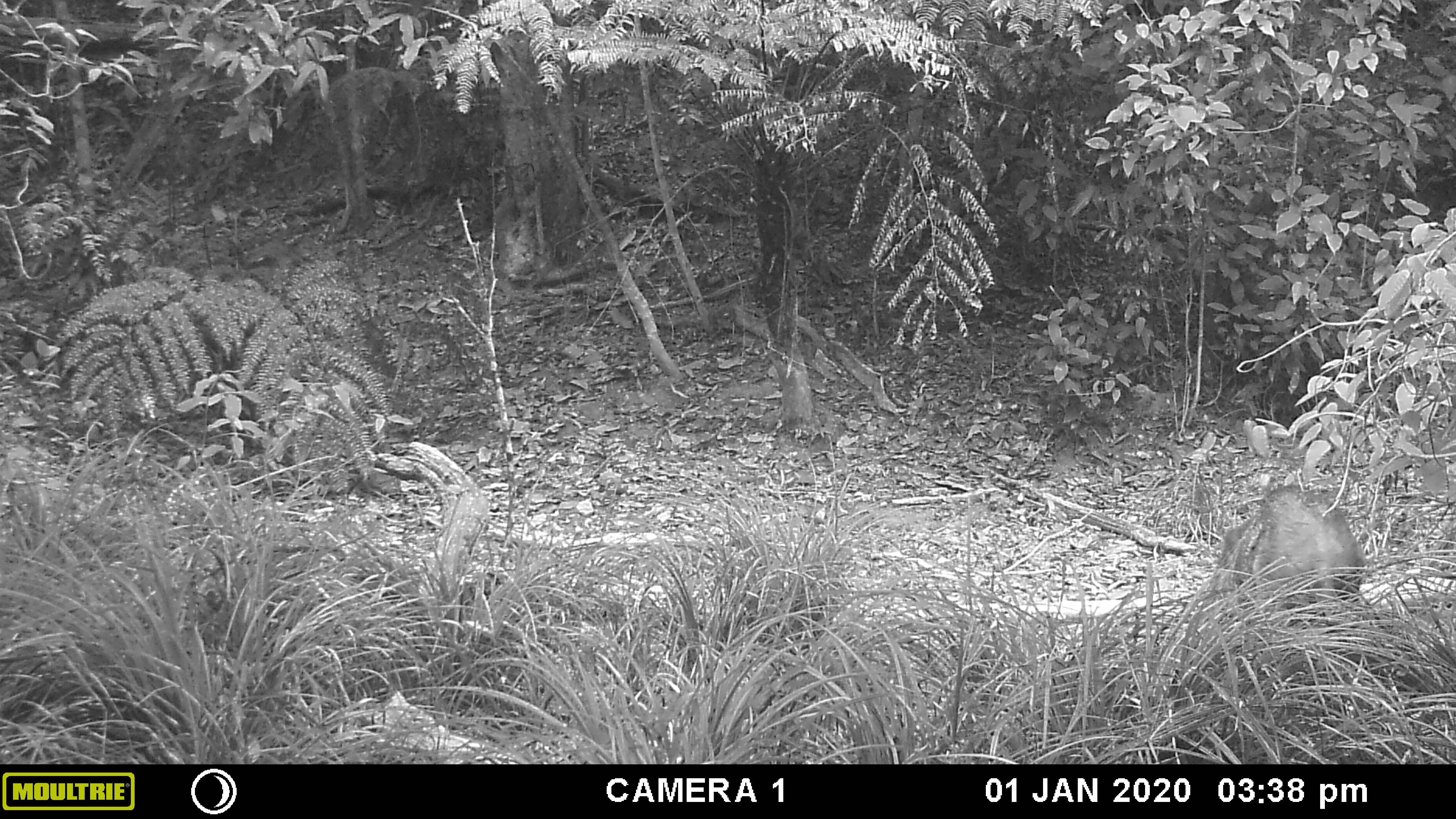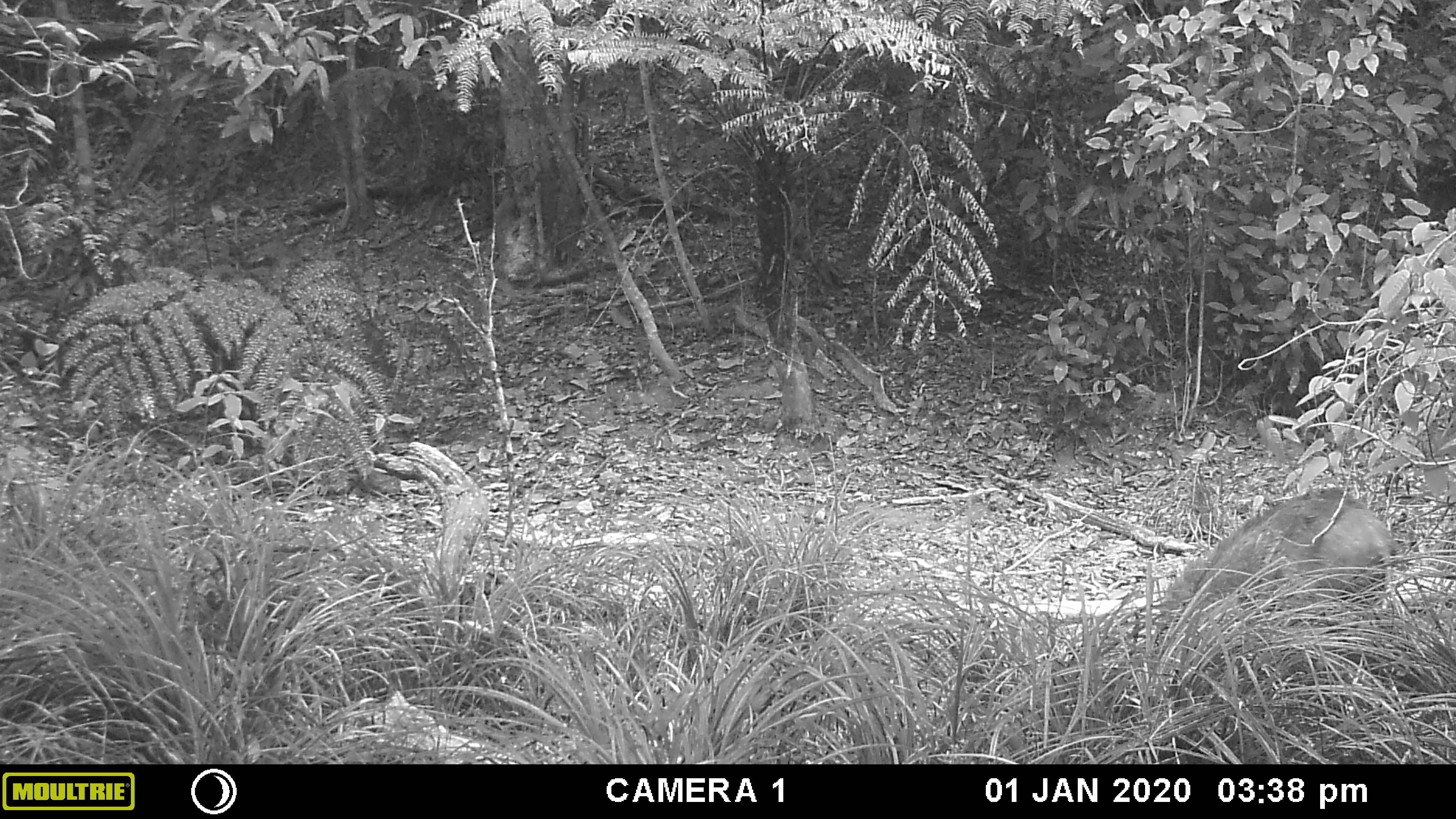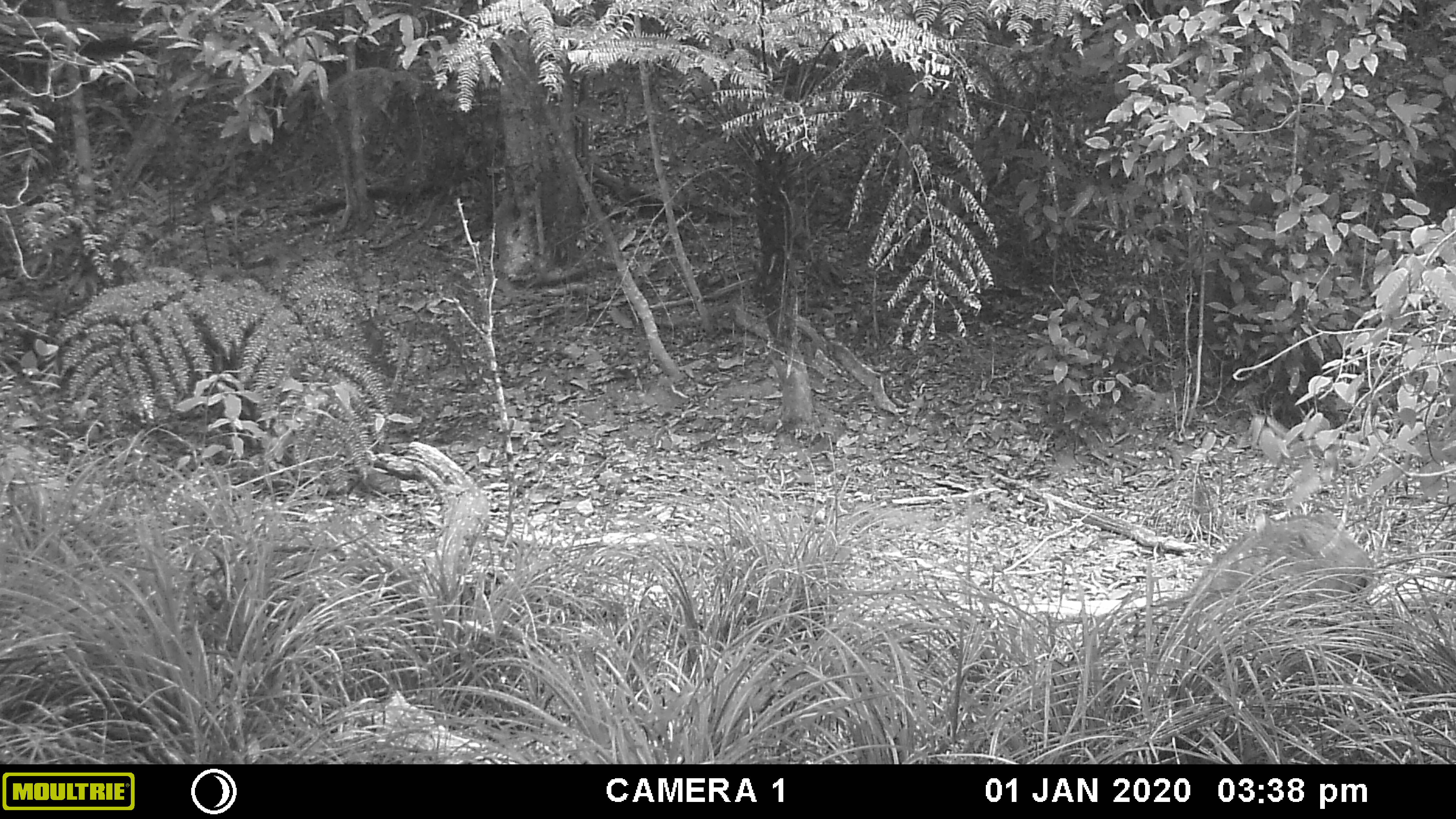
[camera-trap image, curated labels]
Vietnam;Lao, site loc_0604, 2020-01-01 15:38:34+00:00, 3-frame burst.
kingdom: Animalia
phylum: Chordata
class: Mammalia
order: Artiodactyla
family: Suidae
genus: Sus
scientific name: Sus scrofa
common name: eurasian wild pig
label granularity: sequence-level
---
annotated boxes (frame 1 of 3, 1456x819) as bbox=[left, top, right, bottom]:
eurasian wild pig: bbox=[1214, 484, 1365, 625]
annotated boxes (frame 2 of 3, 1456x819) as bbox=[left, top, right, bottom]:
eurasian wild pig: bbox=[1154, 486, 1404, 635]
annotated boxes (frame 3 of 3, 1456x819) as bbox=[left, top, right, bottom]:
eurasian wild pig: bbox=[1156, 509, 1375, 641]